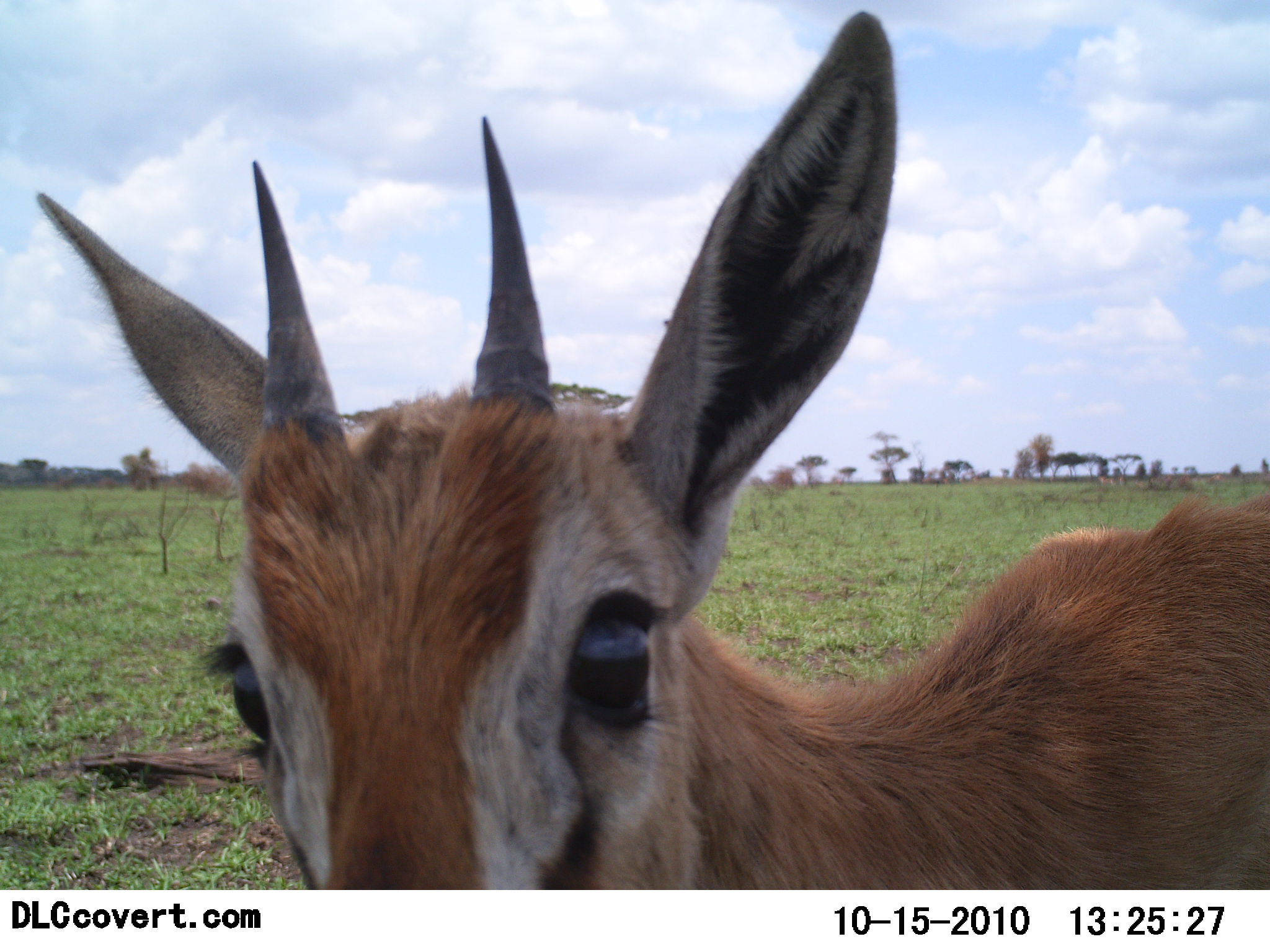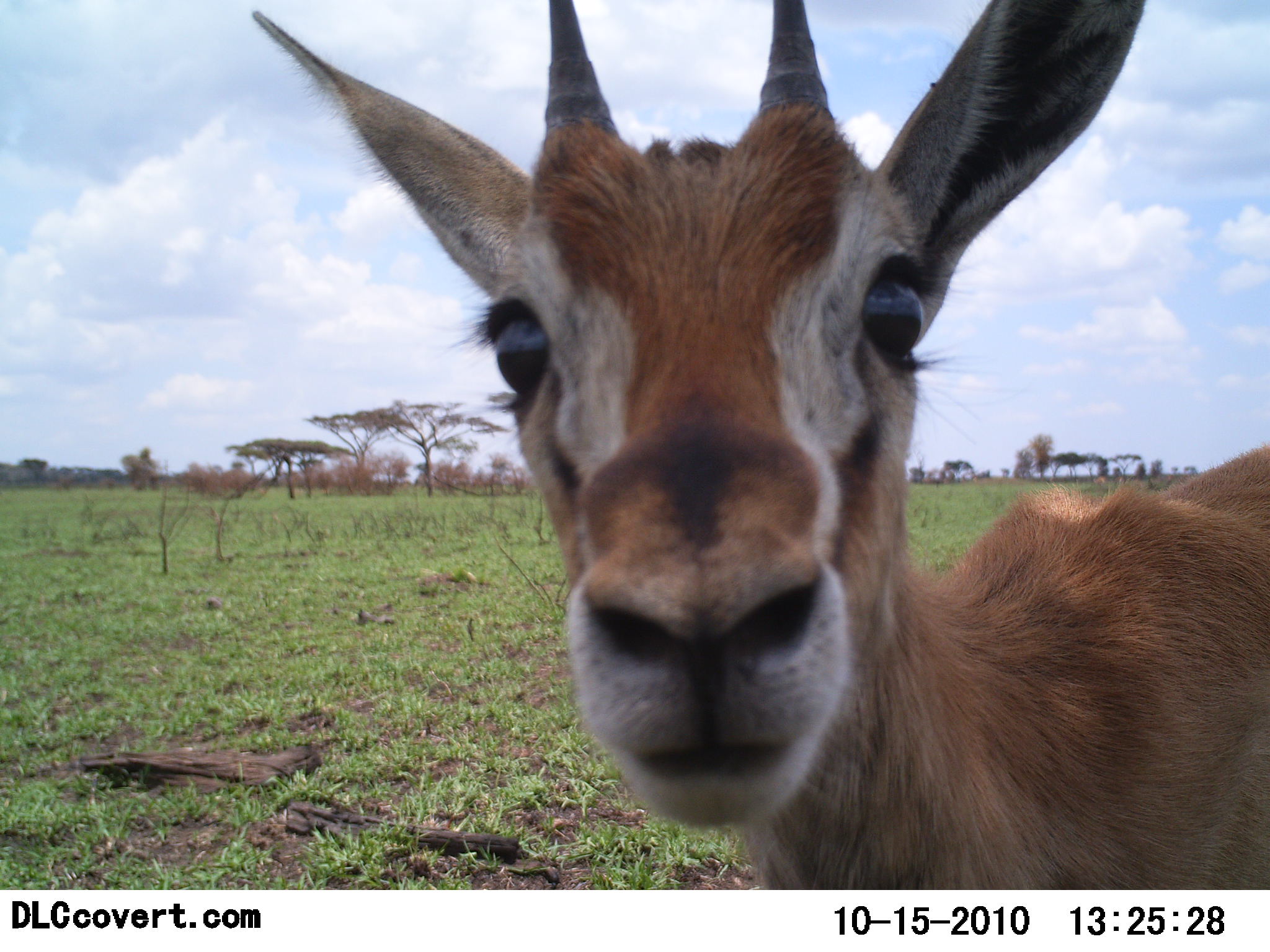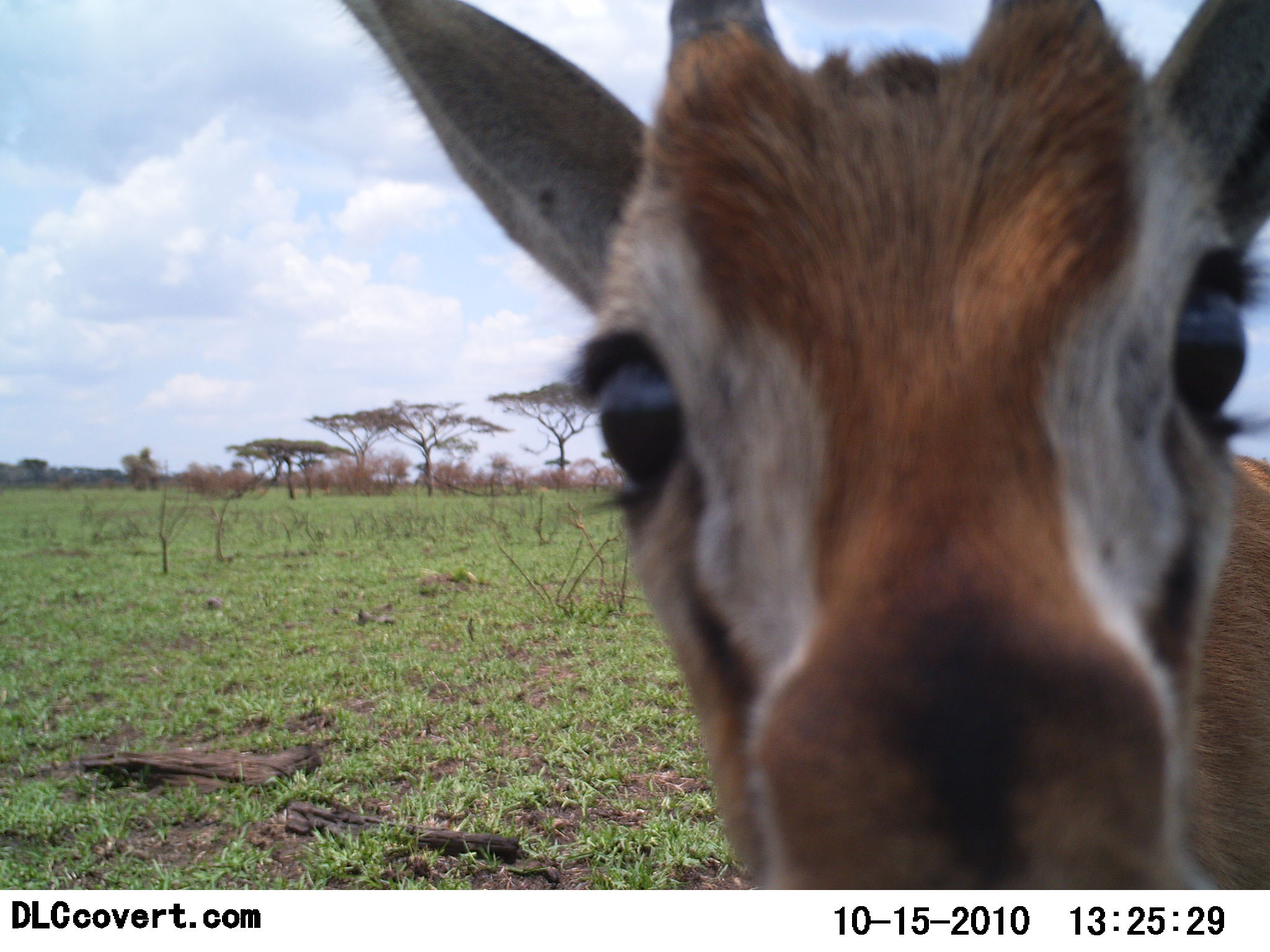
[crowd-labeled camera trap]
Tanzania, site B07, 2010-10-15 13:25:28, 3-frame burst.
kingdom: Animalia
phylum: Chordata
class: Mammalia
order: Artiodactyla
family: Bovidae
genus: Eudorcas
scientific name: Eudorcas thomsonii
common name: thomson's gazelle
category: gazellethomsons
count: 1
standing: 83%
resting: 0%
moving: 8%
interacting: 33%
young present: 8%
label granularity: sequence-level